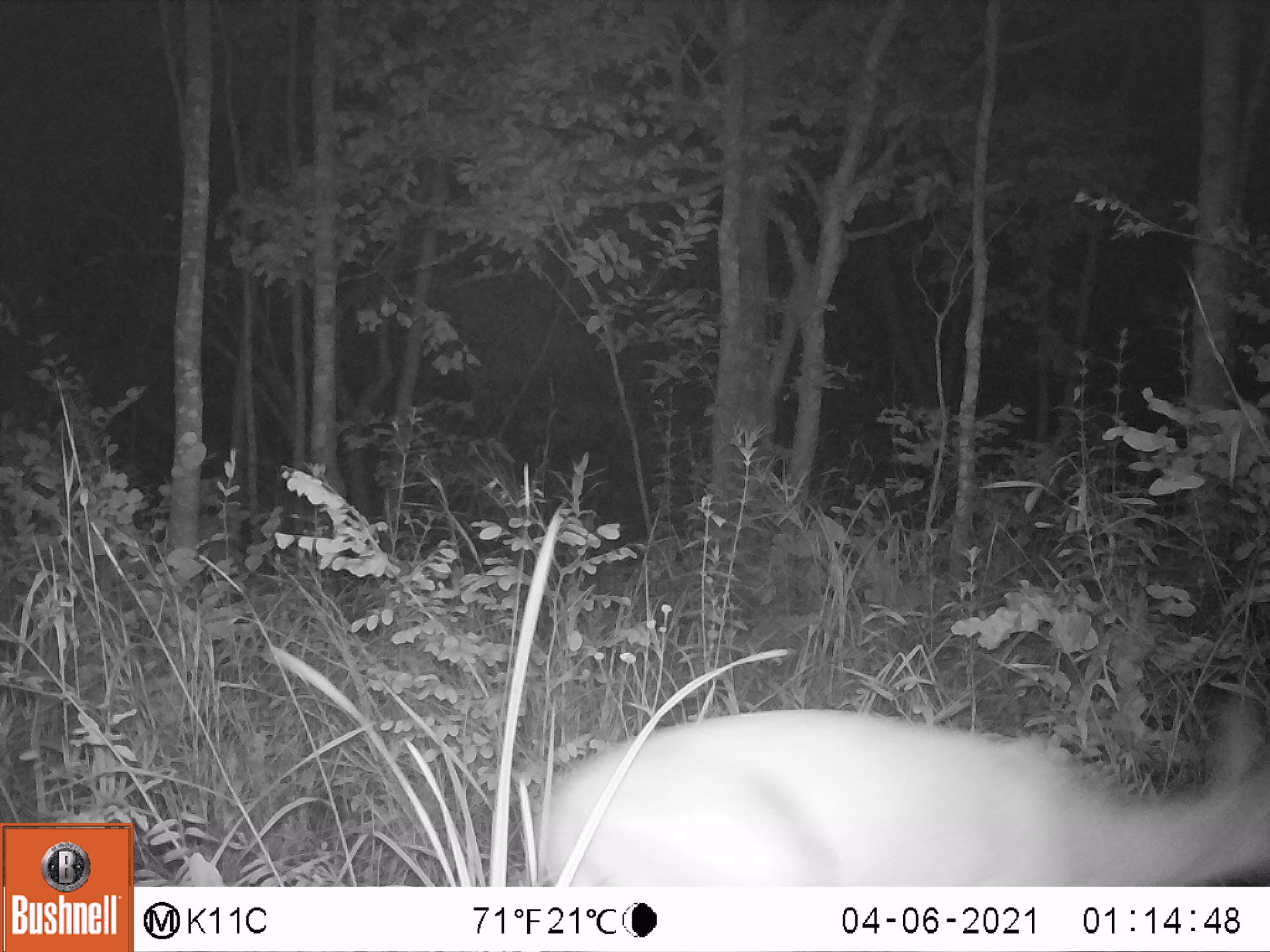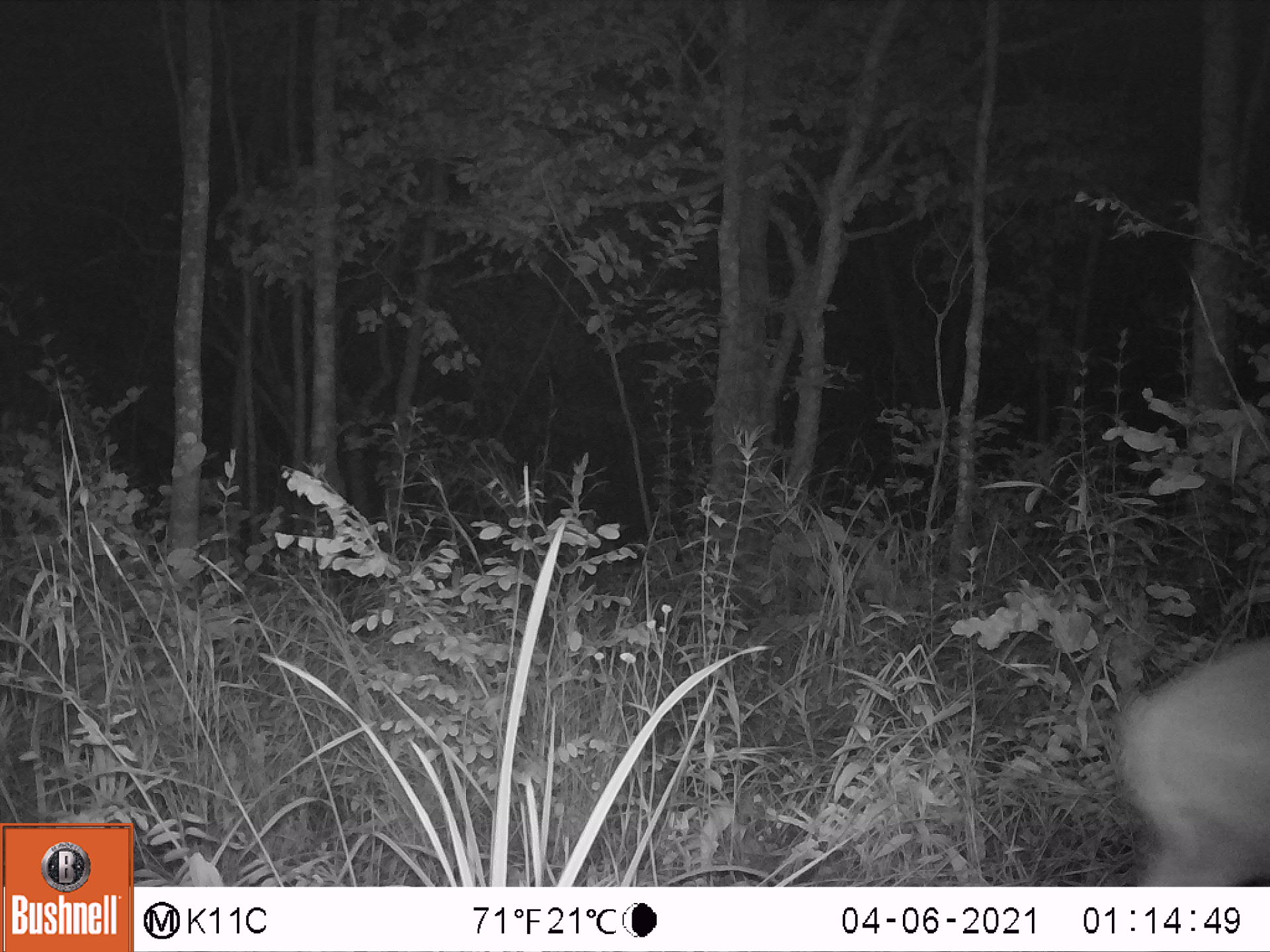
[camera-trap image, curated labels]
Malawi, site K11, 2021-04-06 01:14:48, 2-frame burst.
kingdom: Animalia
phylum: Chordata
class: Mammalia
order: Artiodactyla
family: Bovidae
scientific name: Antilopinae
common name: small antelope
Small antelope (Antilopinae), count 1.